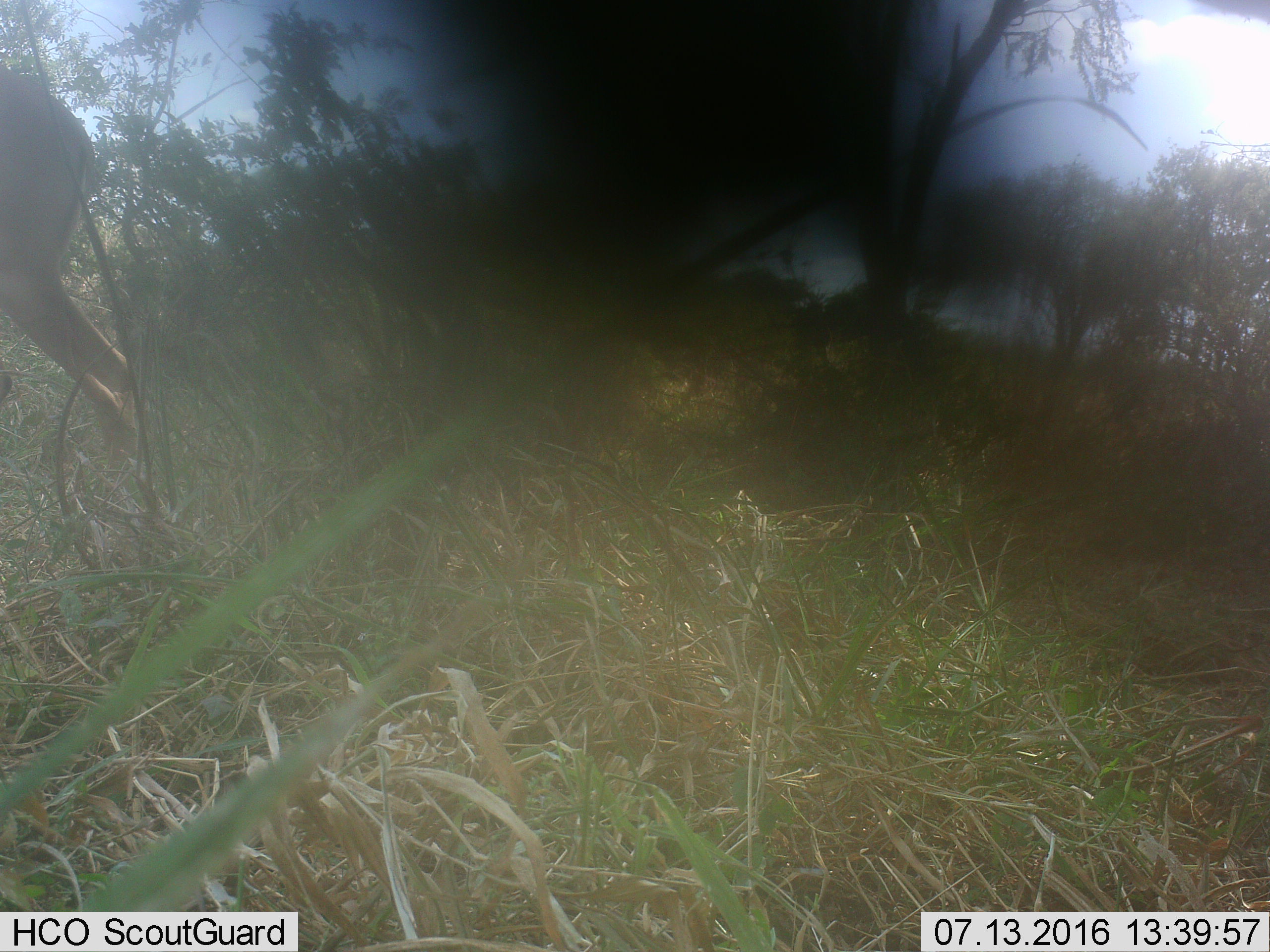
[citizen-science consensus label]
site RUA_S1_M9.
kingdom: Animalia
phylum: Chordata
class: Mammalia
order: Artiodactyla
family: Bovidae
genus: Aepyceros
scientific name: Aepyceros melampus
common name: impala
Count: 1.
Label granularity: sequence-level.